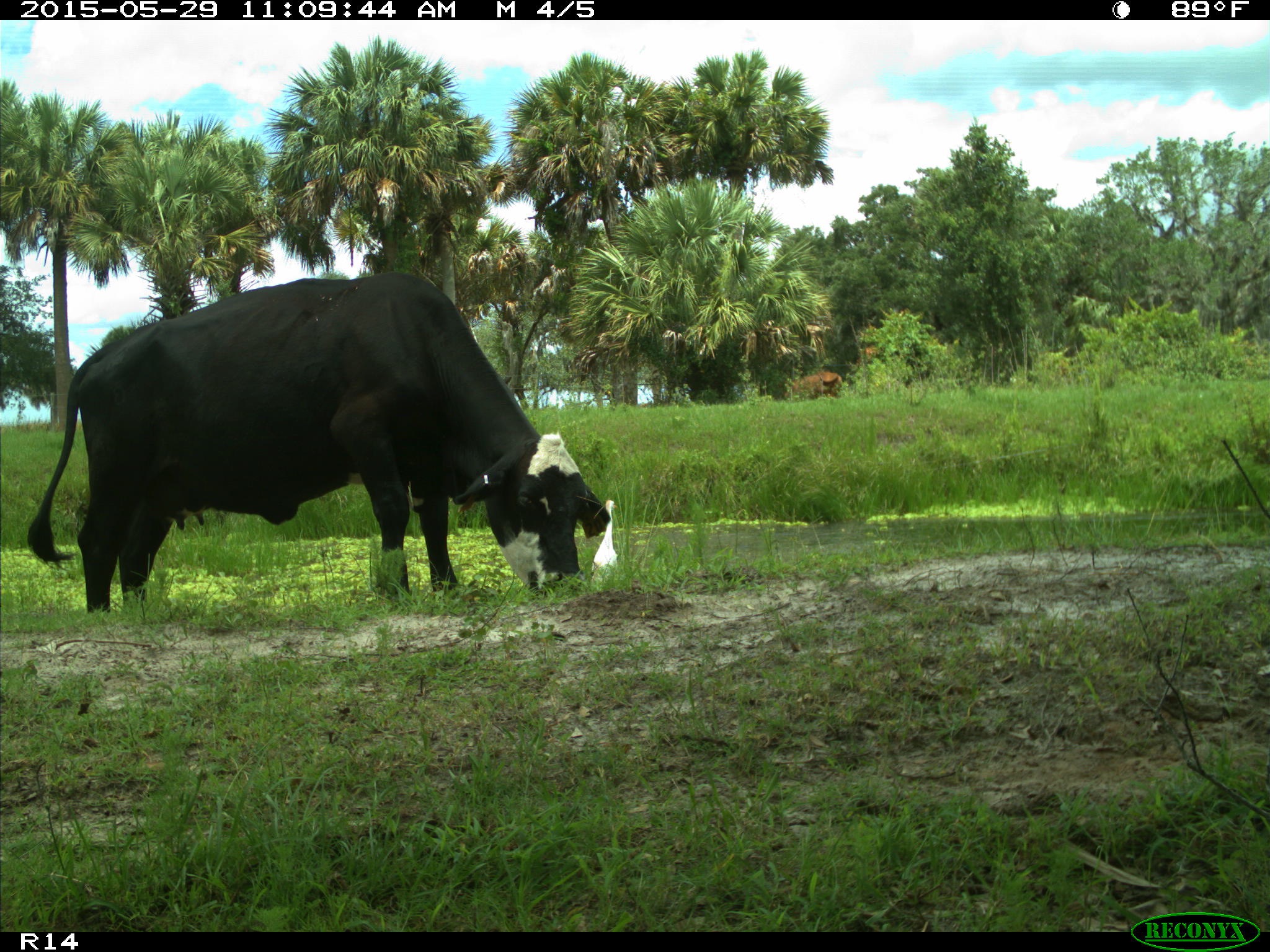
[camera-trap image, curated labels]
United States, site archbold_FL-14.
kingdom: Animalia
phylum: Chordata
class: Mammalia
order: Artiodactyla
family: Bovidae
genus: Bos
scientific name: Bos taurus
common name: domestic cow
Bos taurus (domestic cow).